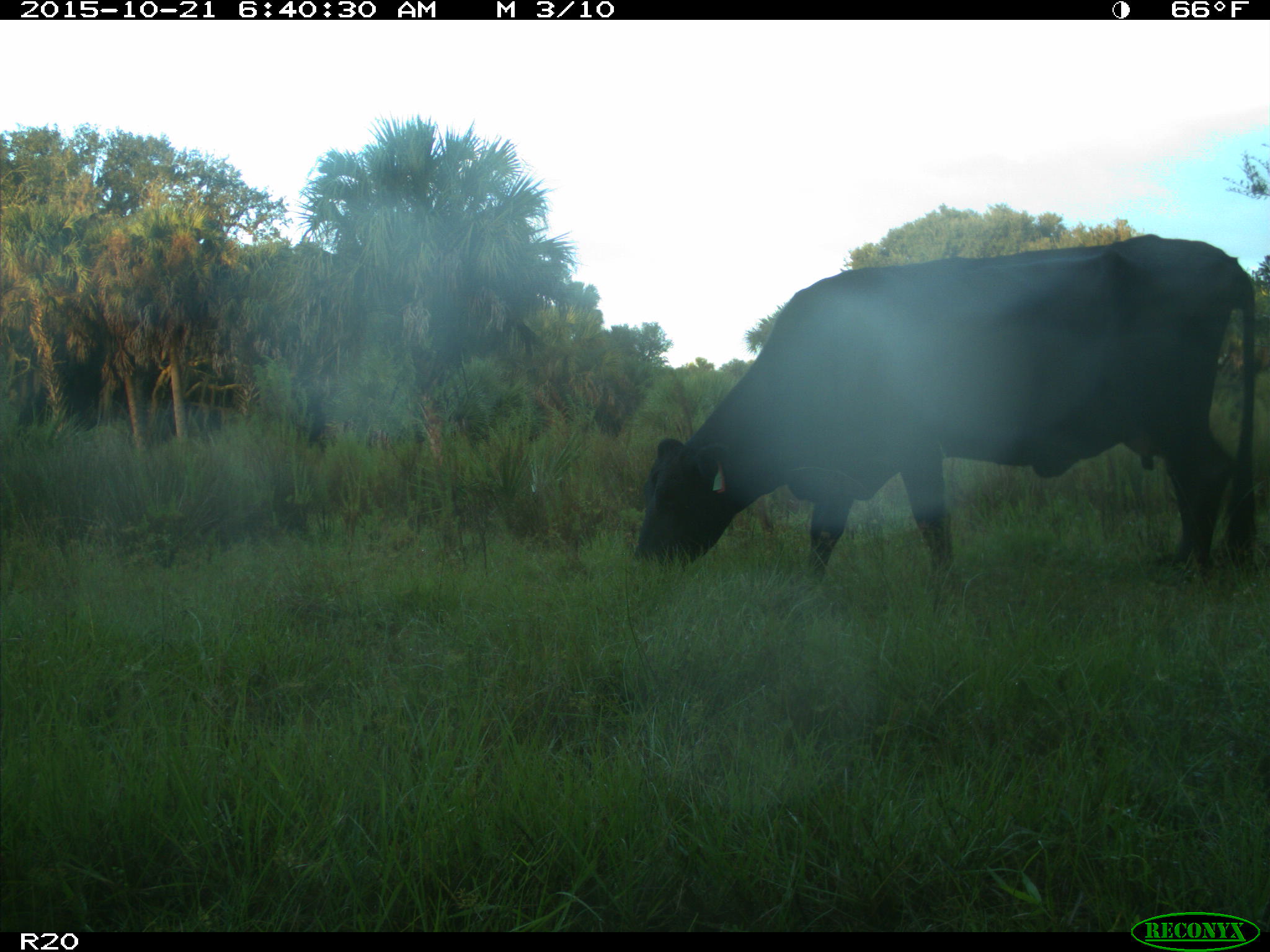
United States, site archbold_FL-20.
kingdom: Animalia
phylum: Chordata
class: Mammalia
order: Artiodactyla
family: Bovidae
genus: Bos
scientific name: Bos taurus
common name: domestic cow